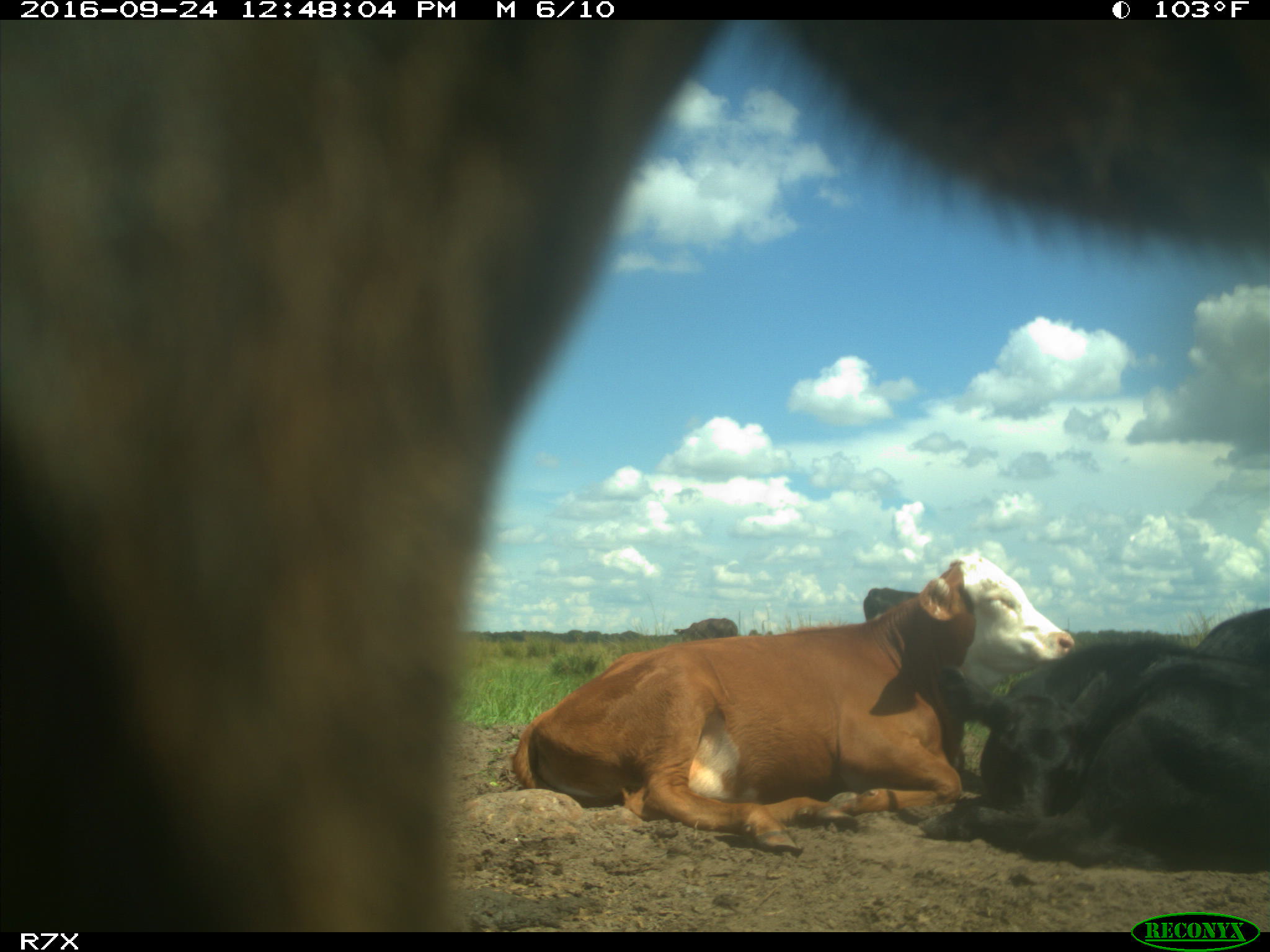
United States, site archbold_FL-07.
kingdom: Animalia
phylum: Chordata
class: Mammalia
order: Artiodactyla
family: Bovidae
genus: Bos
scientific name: Bos taurus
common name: domestic cow